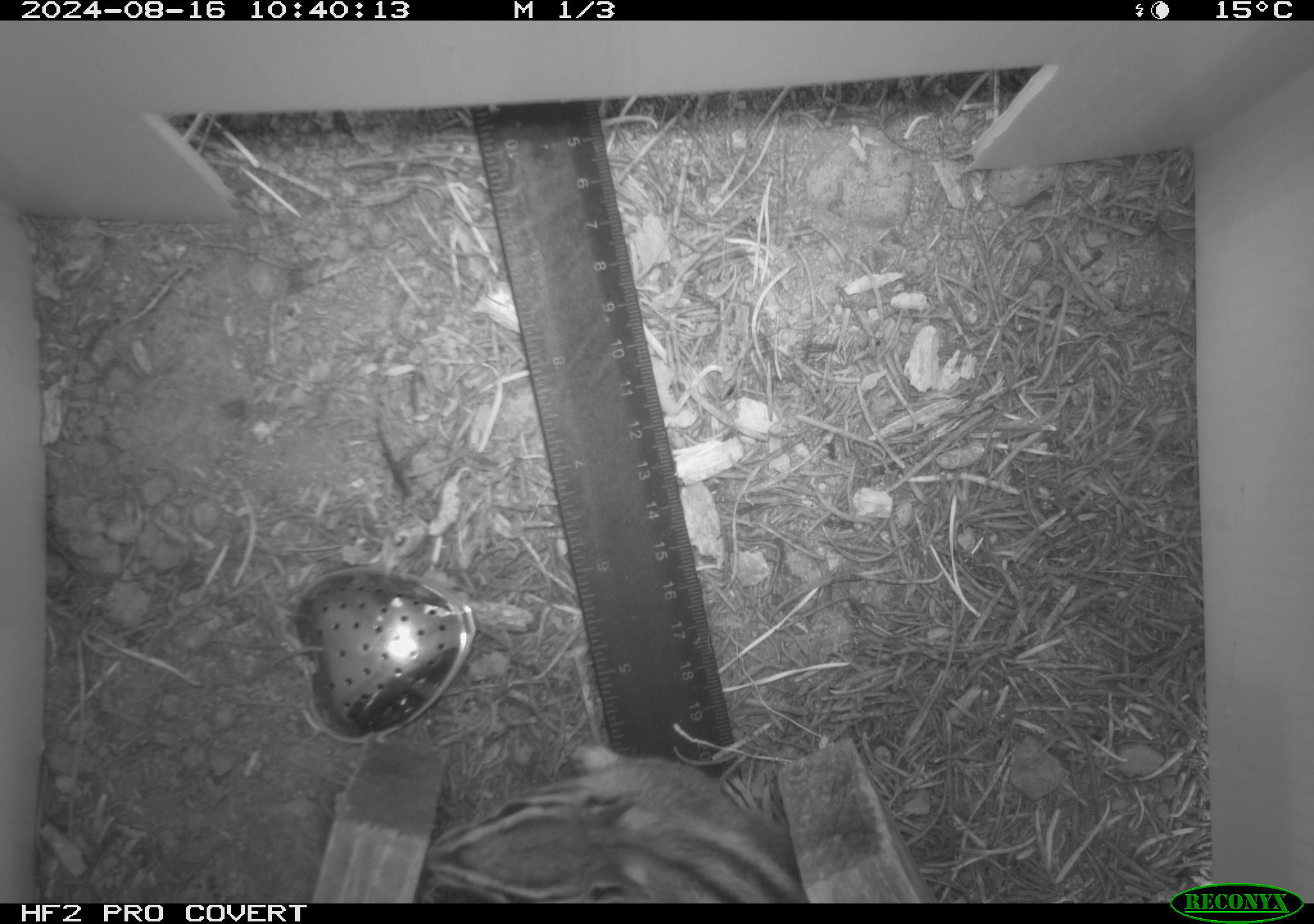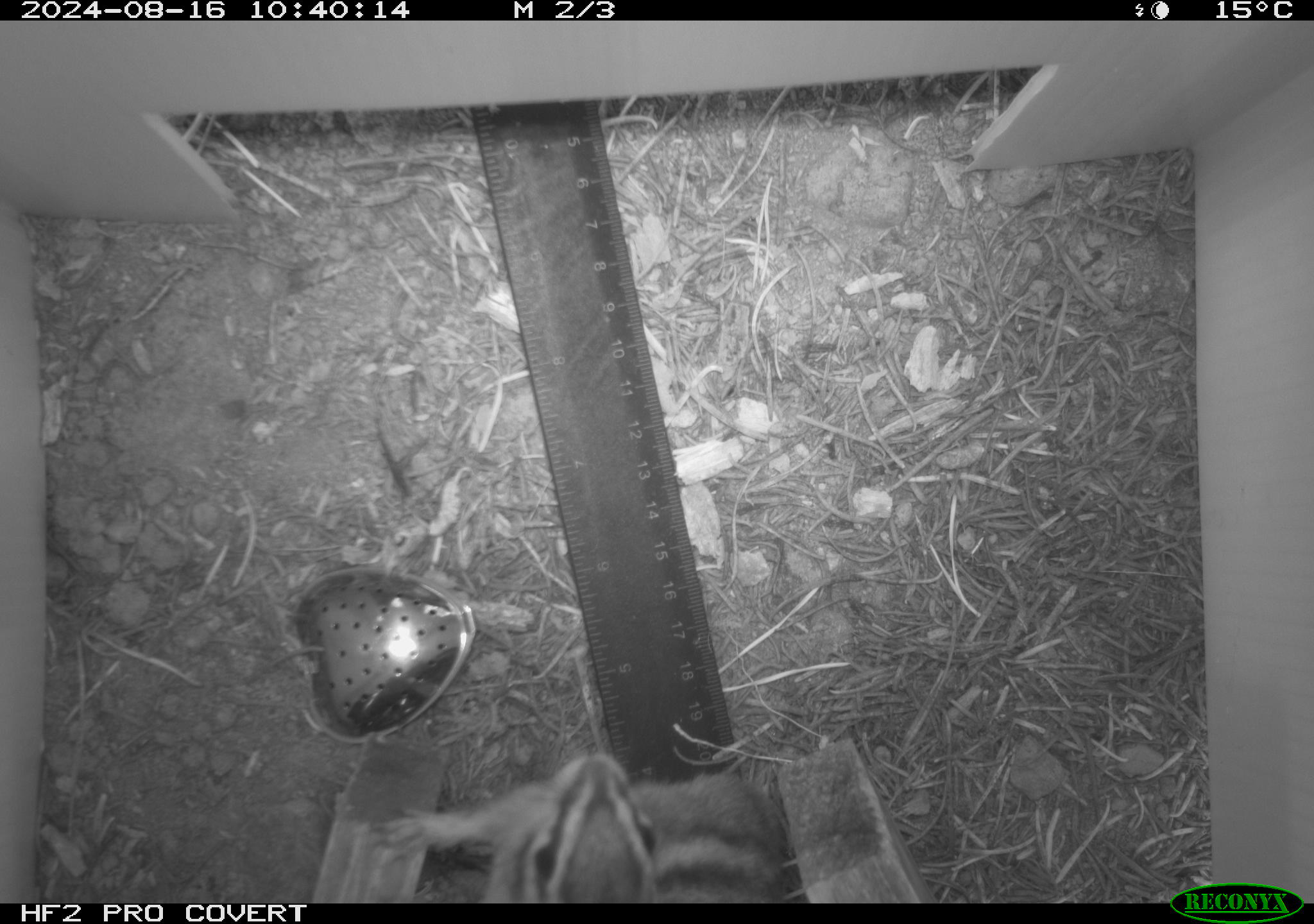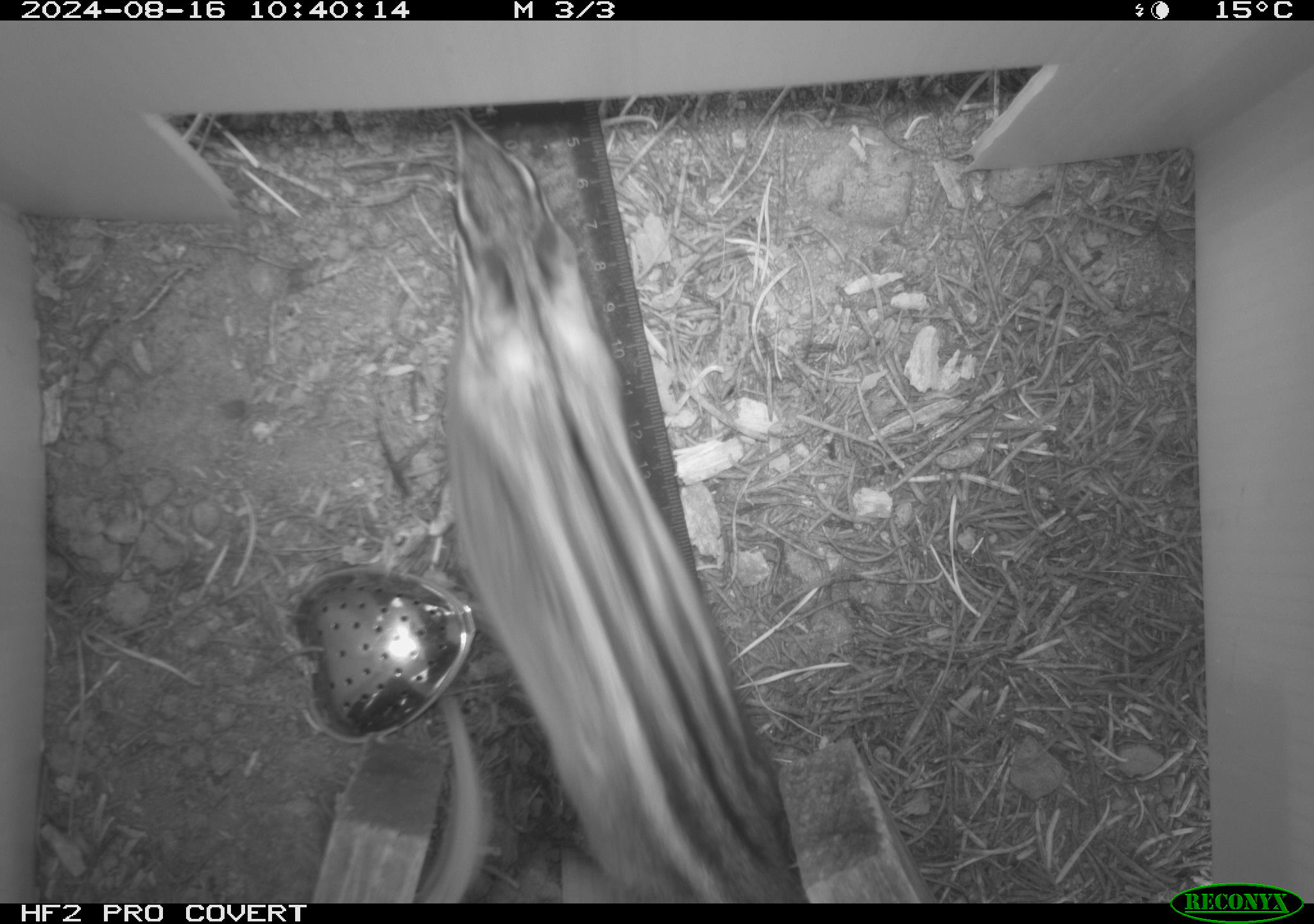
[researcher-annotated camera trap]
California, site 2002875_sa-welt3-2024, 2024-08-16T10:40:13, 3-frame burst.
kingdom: Animalia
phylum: Chordata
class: Mammalia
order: Rodentia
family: Sciuridae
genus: Neotamias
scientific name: Neotamias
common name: western chipmunks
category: neotamias species